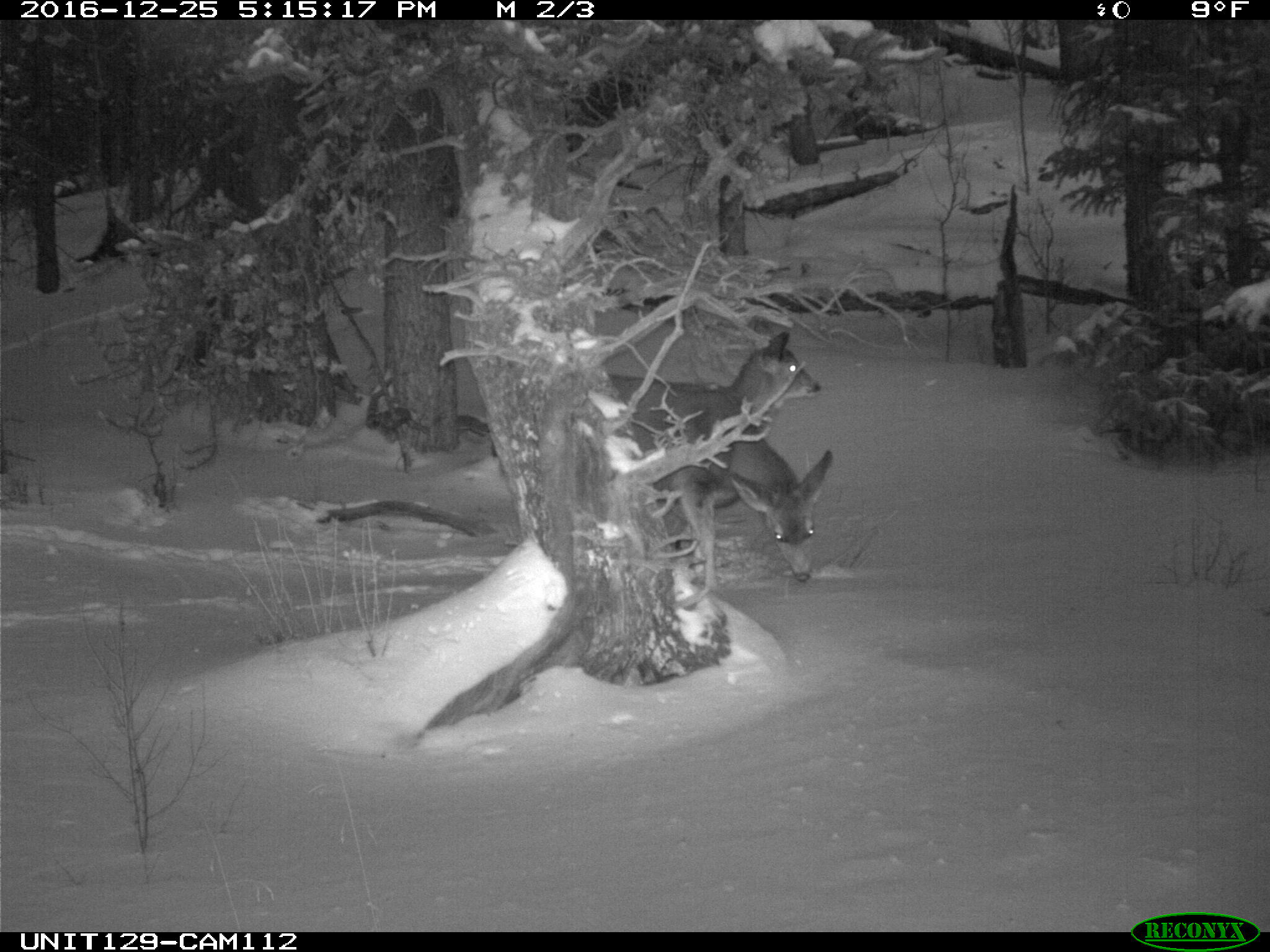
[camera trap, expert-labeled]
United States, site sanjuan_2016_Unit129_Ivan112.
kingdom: Animalia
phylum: Chordata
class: Mammalia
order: Artiodactyla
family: Cervidae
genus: Odocoileus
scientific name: Odocoileus hemionus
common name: mule deer